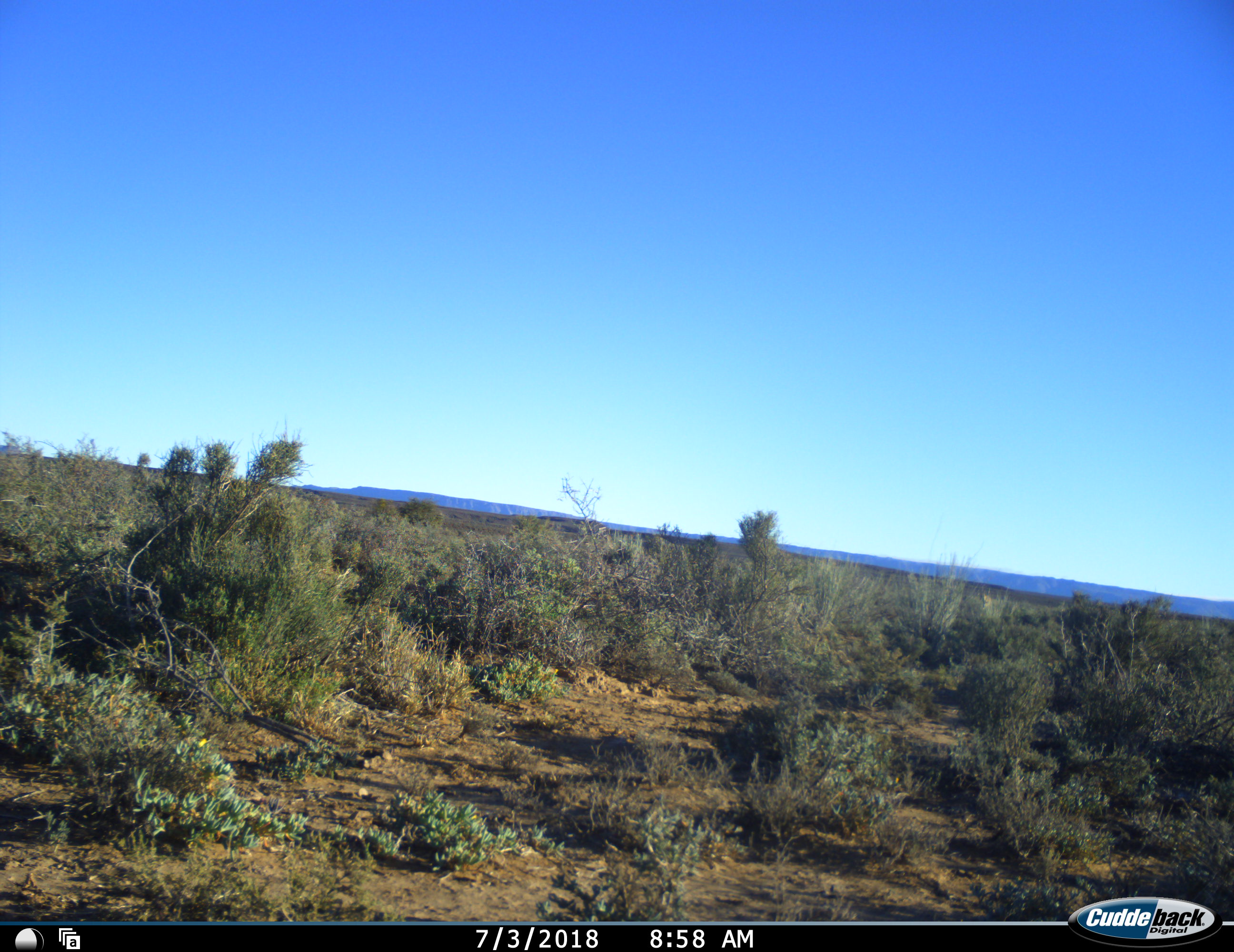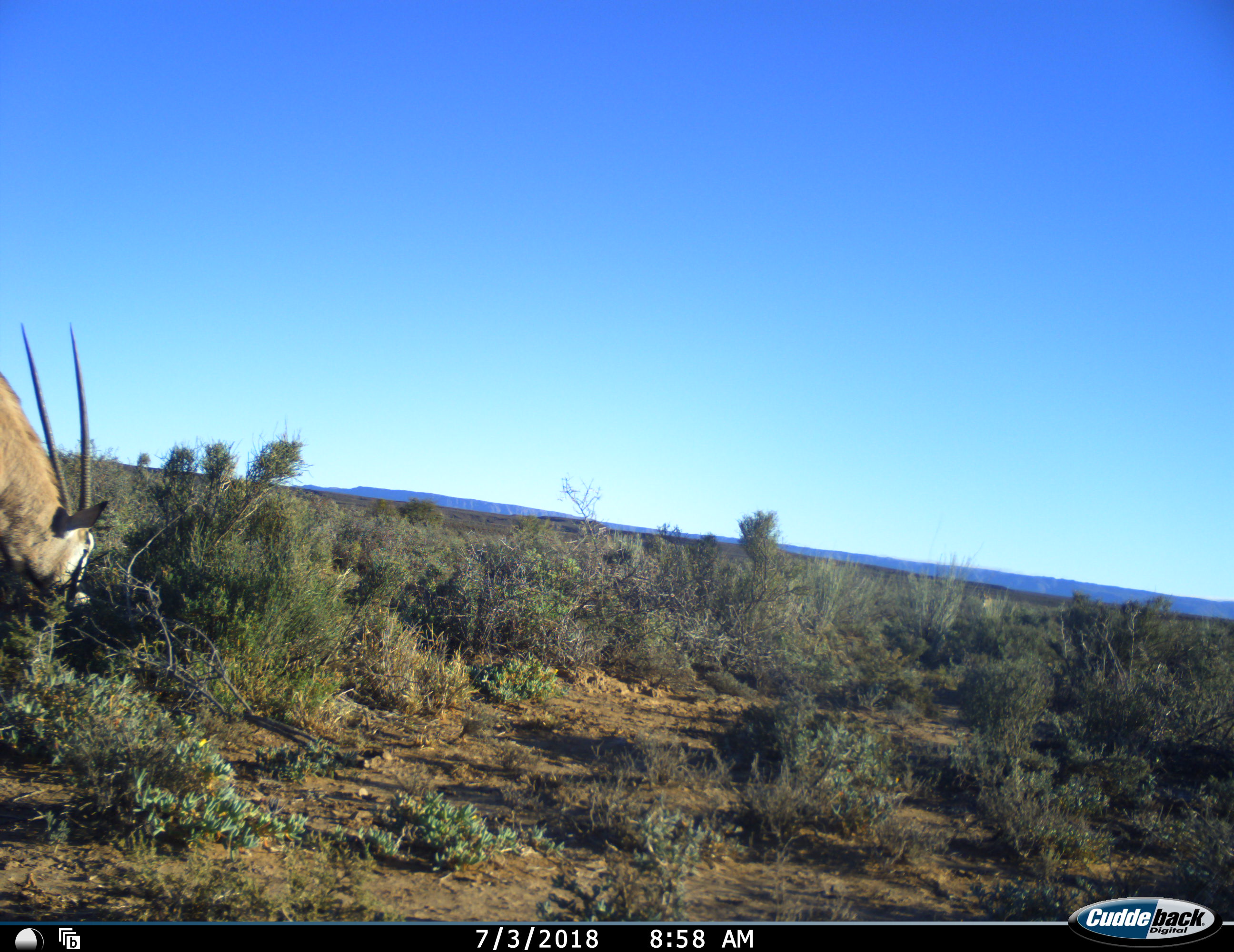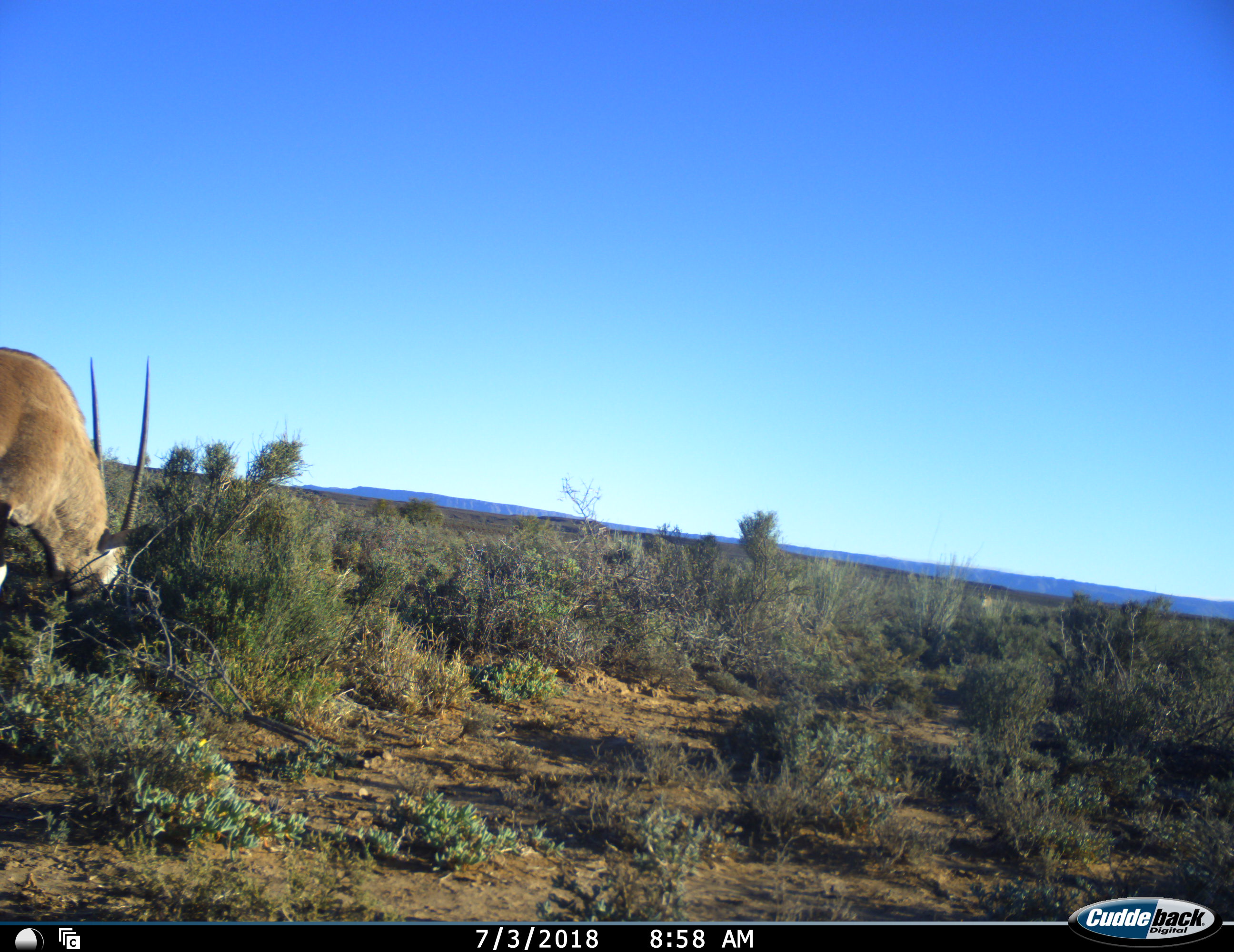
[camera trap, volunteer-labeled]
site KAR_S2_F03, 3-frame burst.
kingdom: Animalia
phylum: Chordata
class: Mammalia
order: Artiodactyla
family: Bovidae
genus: Oryx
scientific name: Oryx gazella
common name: gemsbok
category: oryx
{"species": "oryx (gemsbok) (Oryx gazella)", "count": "1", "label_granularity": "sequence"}